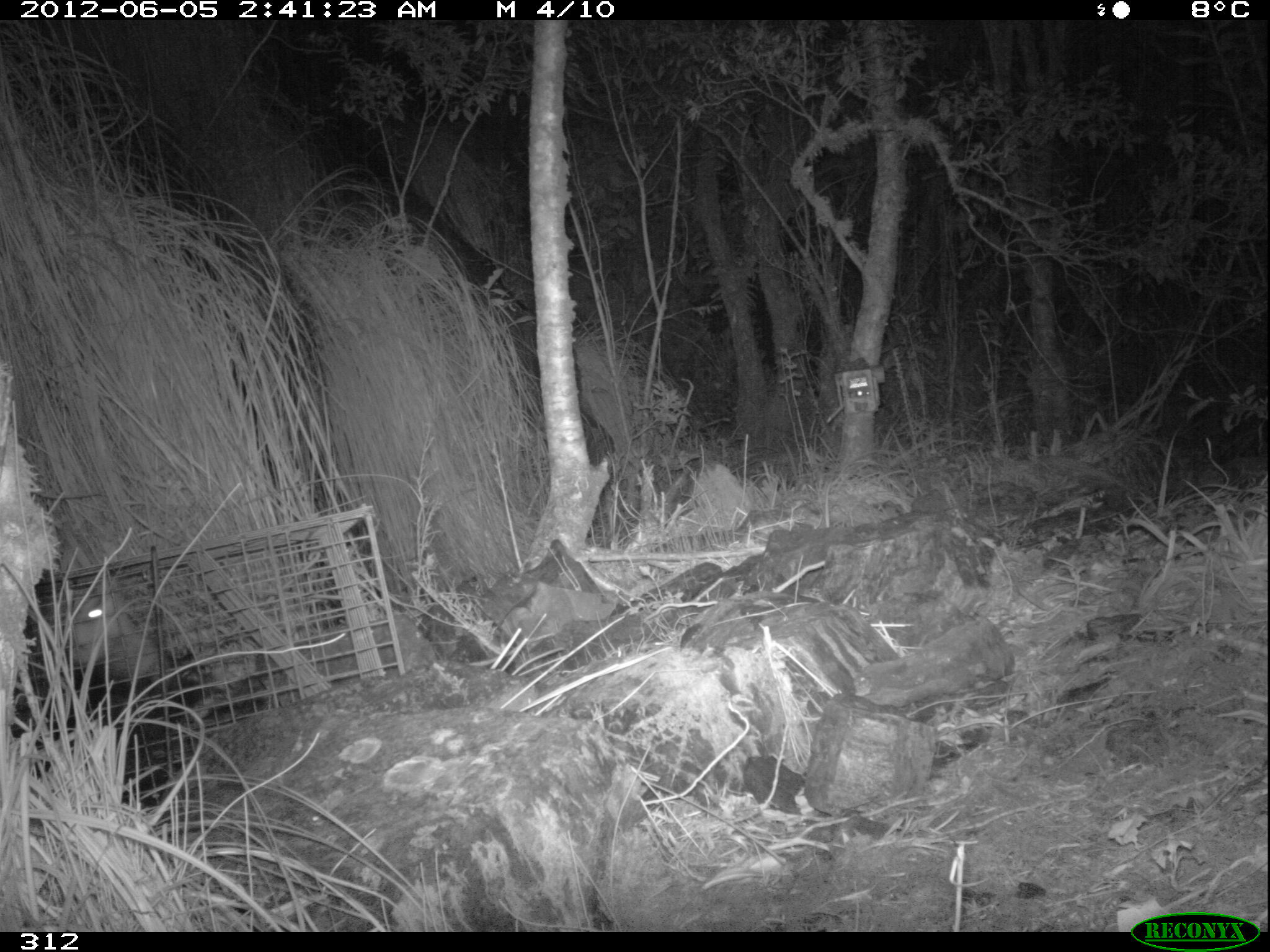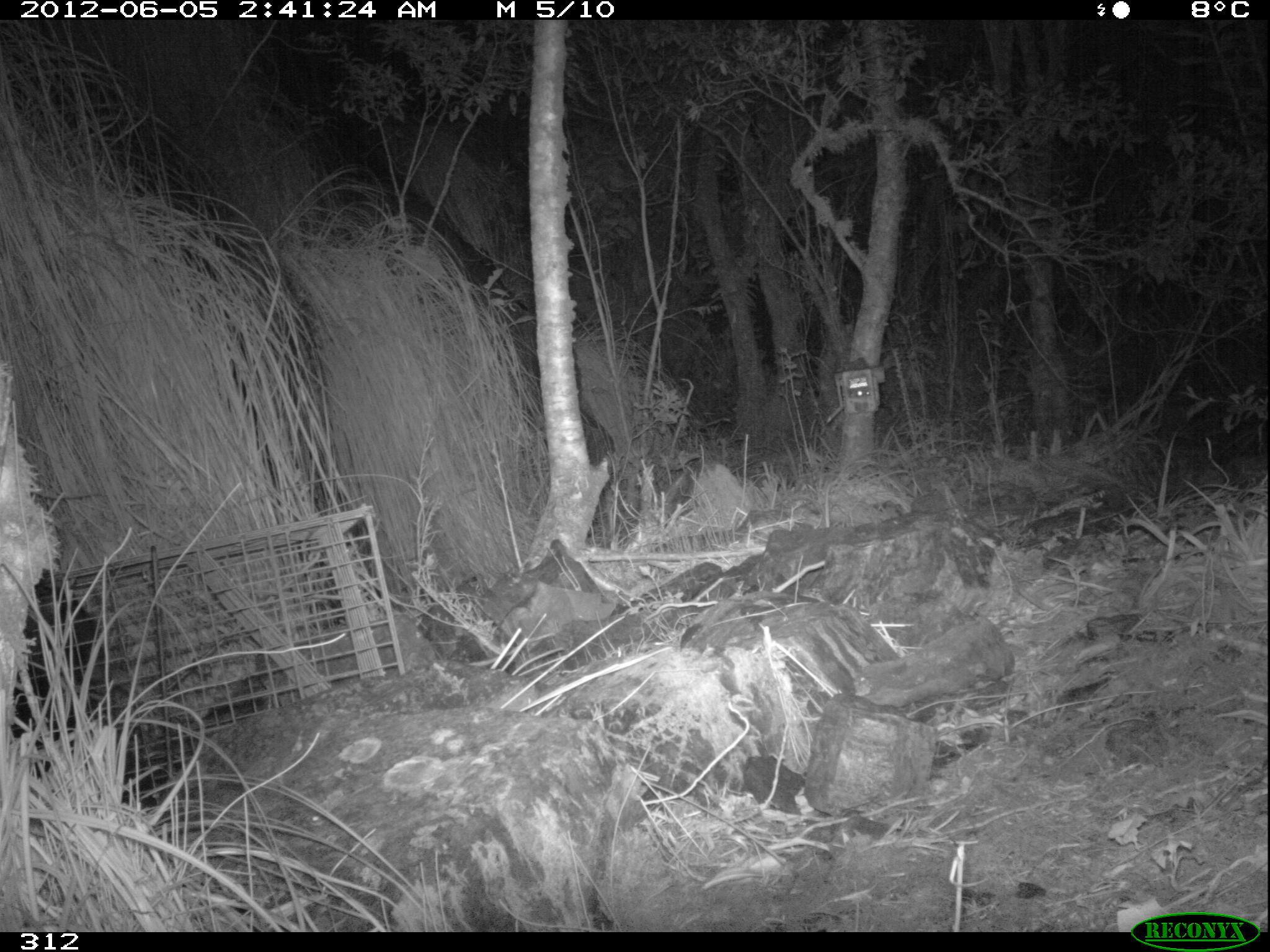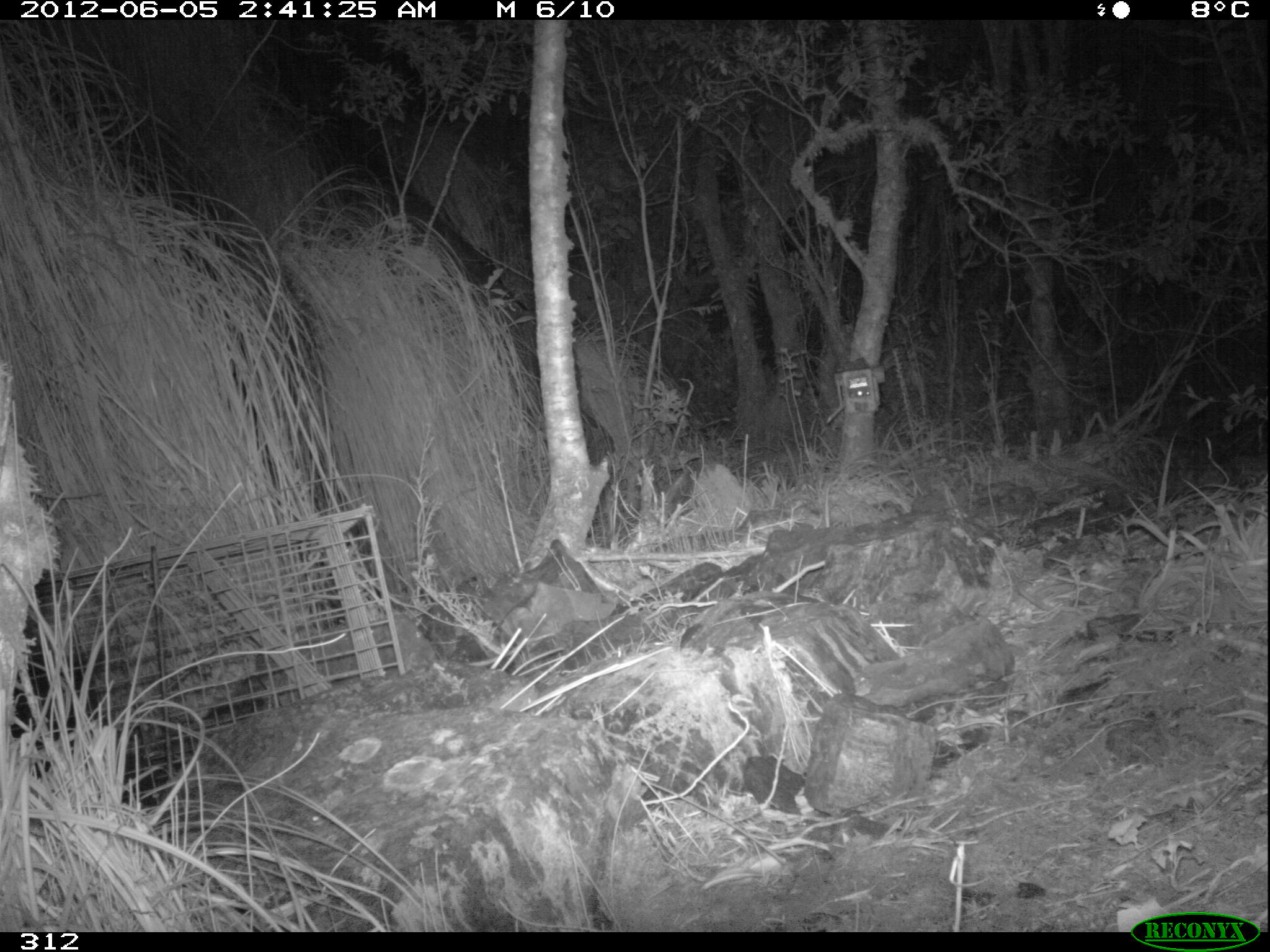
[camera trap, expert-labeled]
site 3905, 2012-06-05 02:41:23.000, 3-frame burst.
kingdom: Animalia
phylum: Chordata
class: Mammalia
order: Didelphimorphia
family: Didelphidae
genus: Didelphis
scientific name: Didelphis pernigra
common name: andean white-eared opossum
Didelphis pernigra (andean white-eared opossum).